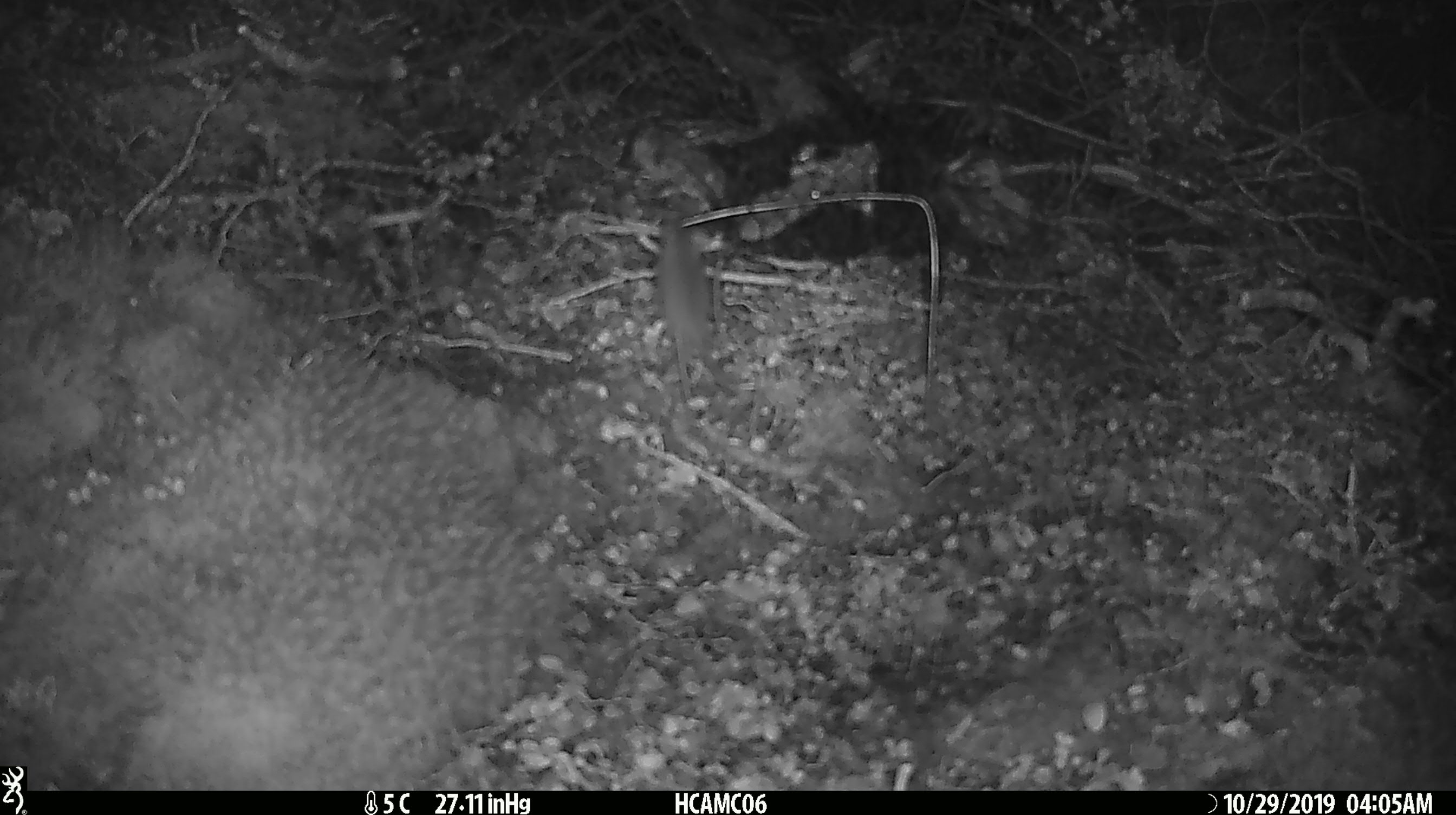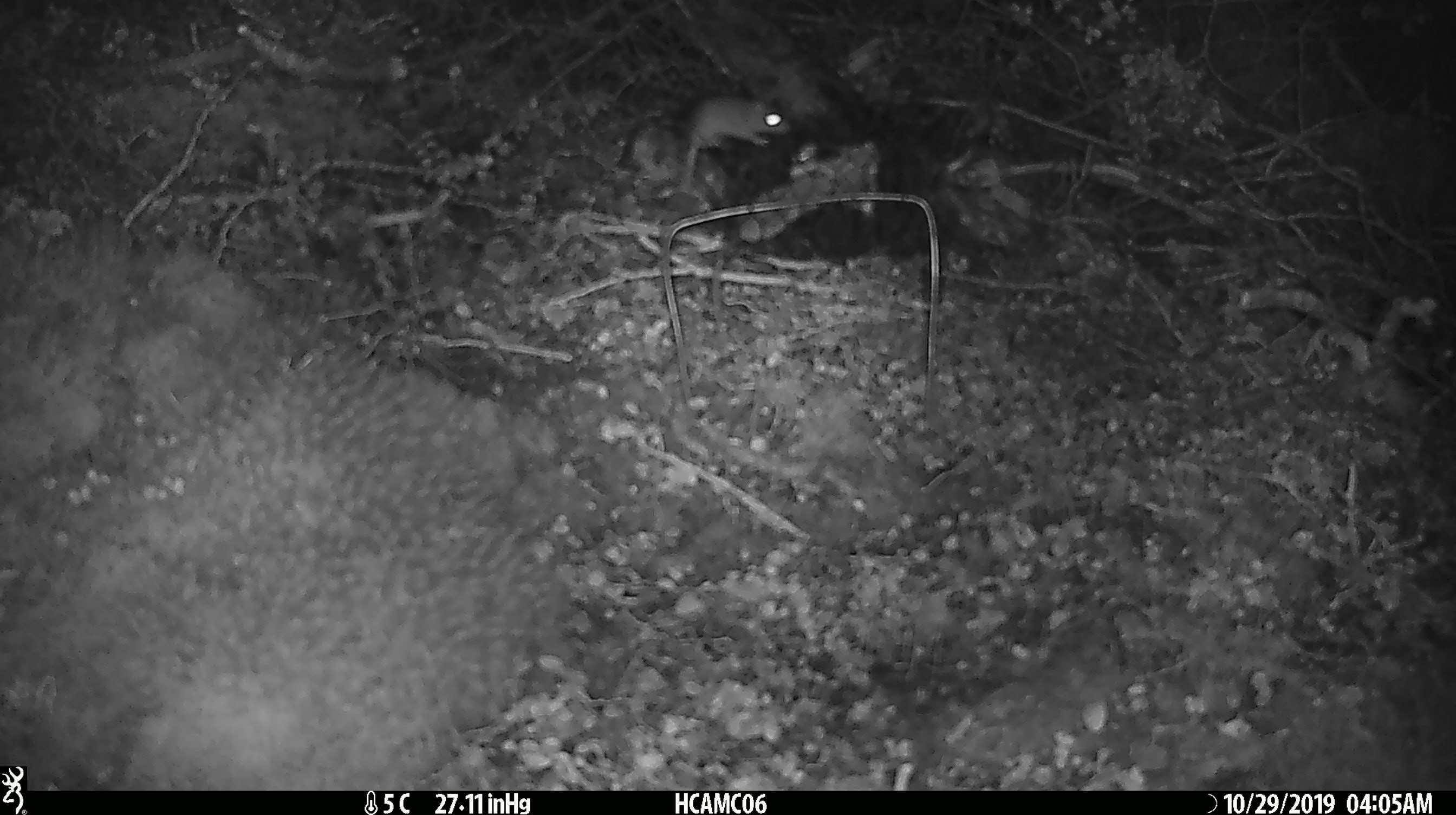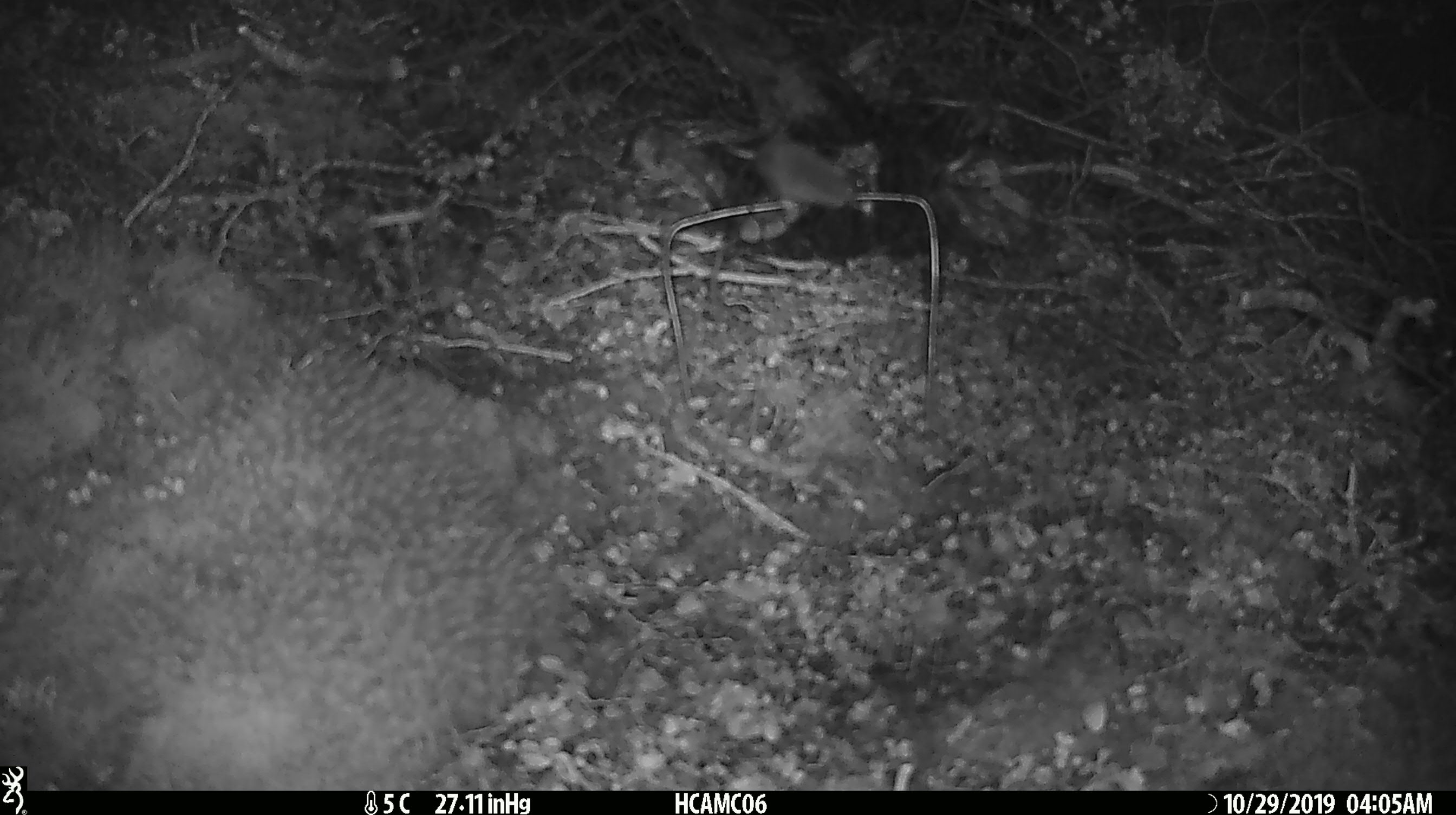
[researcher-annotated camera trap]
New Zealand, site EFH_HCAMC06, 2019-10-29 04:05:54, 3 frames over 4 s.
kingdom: Animalia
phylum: Chordata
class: Mammalia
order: Rodentia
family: Muridae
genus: Mus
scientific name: Mus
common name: mouse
Mouse (Mus).